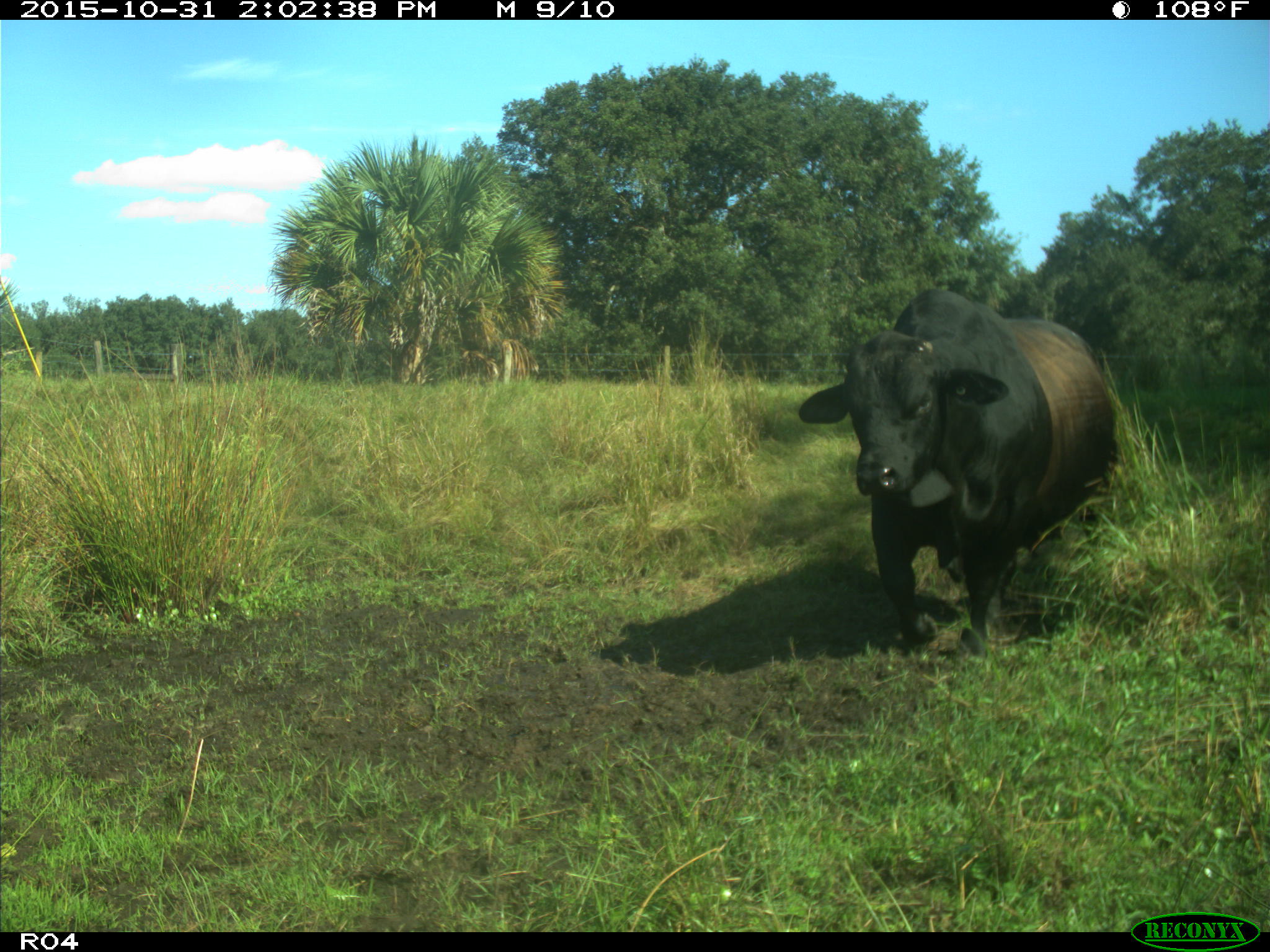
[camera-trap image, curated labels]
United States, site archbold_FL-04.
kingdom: Animalia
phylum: Chordata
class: Mammalia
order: Artiodactyla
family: Bovidae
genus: Bos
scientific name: Bos taurus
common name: domestic cow